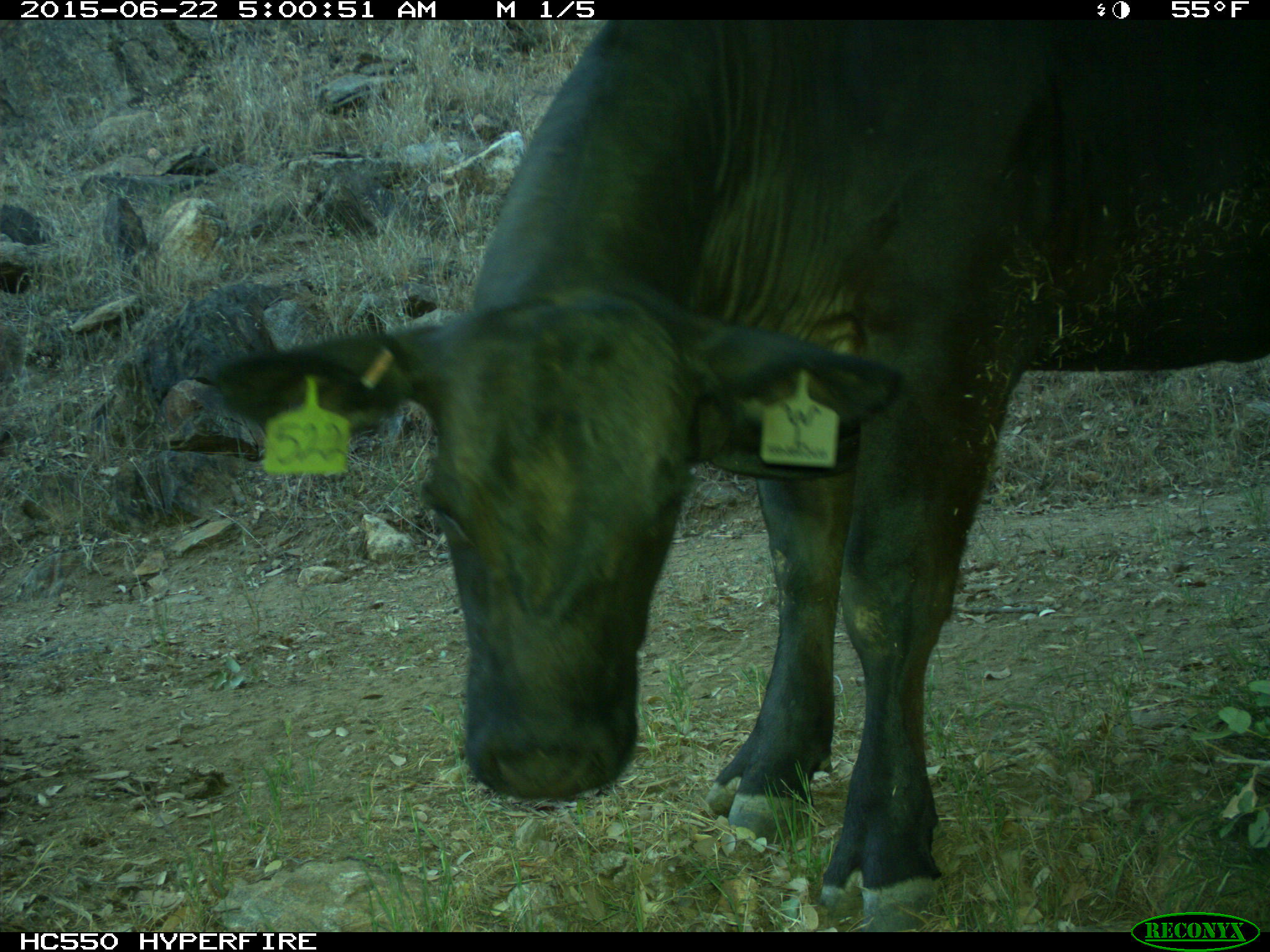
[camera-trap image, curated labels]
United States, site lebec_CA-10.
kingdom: Animalia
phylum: Chordata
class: Mammalia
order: Artiodactyla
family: Bovidae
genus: Bos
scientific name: Bos taurus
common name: domestic cow